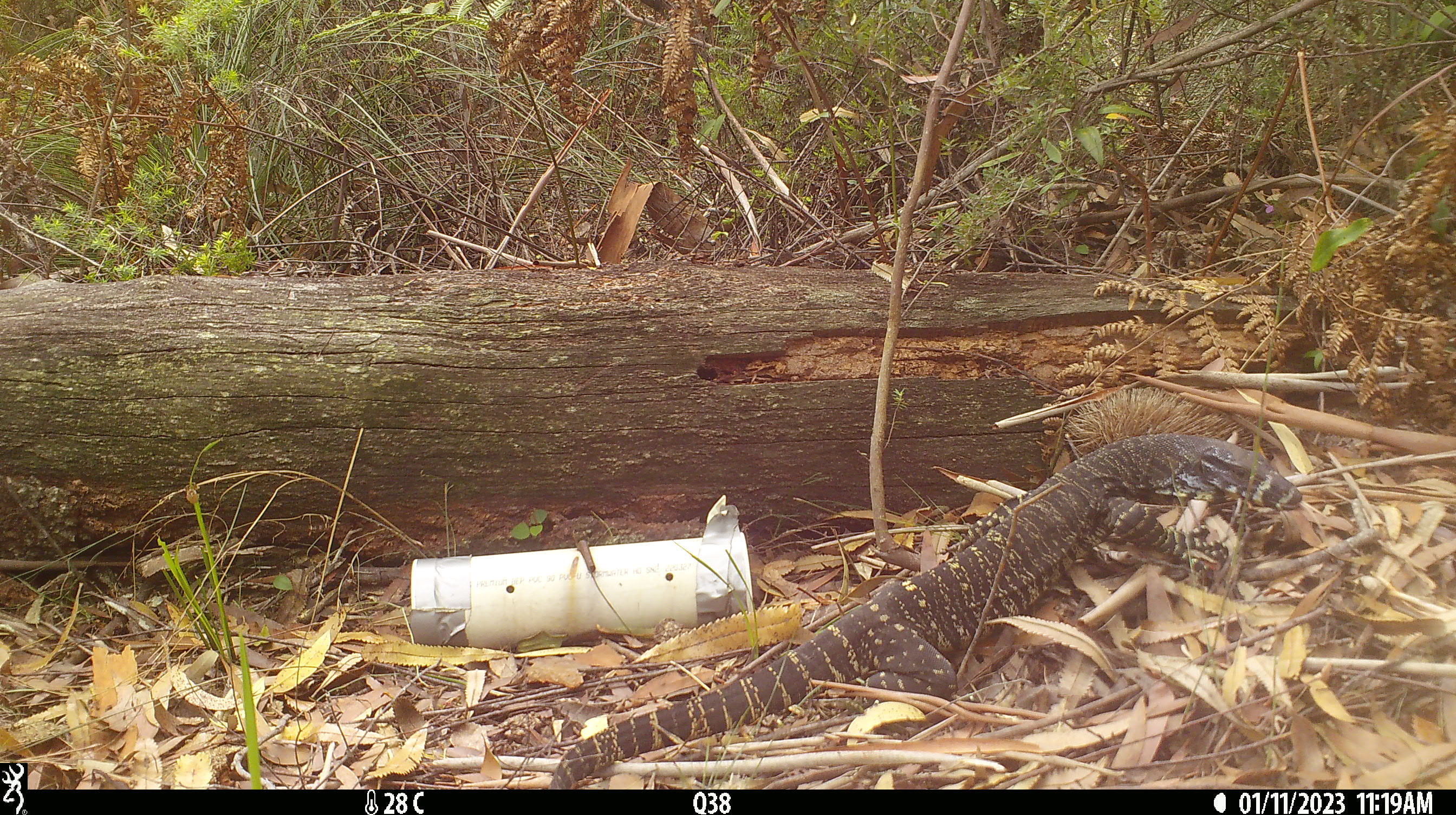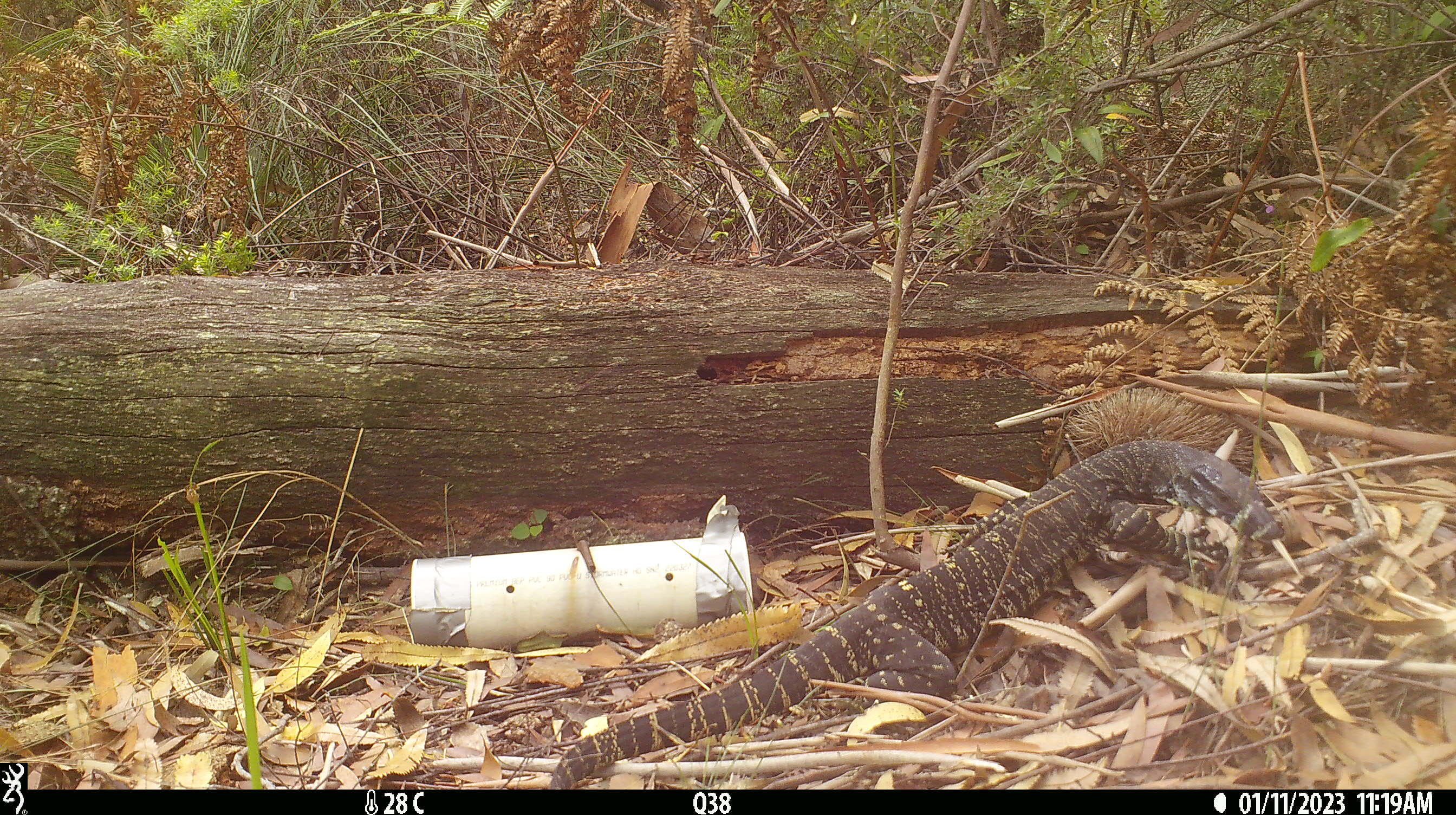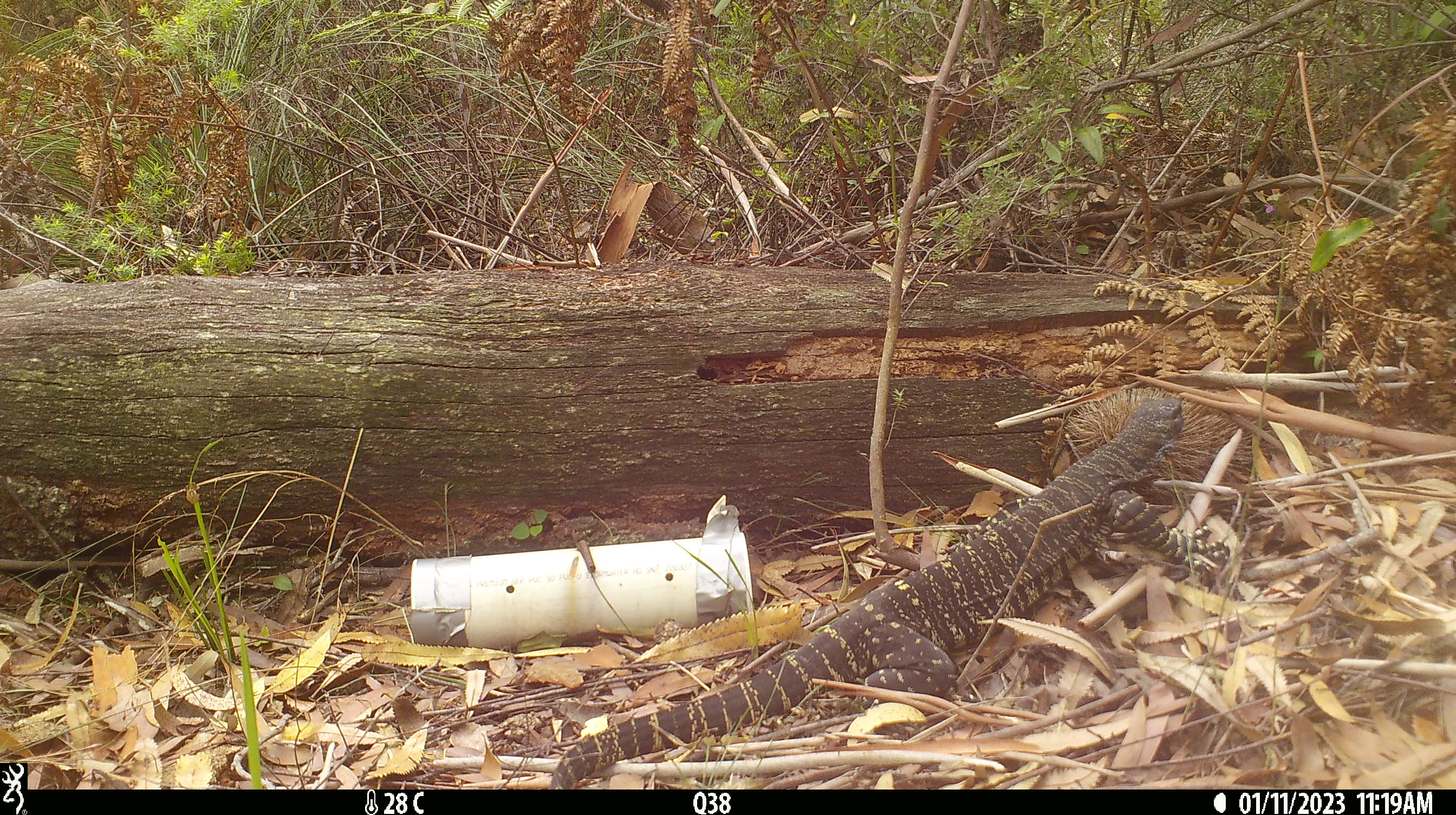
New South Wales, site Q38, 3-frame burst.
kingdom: Animalia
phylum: Chordata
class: Reptilia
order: Squamata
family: Varanidae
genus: Varanus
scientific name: Varanus varius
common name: lace monitor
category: goanna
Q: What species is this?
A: Goanna (lace monitor) (Varanus varius).